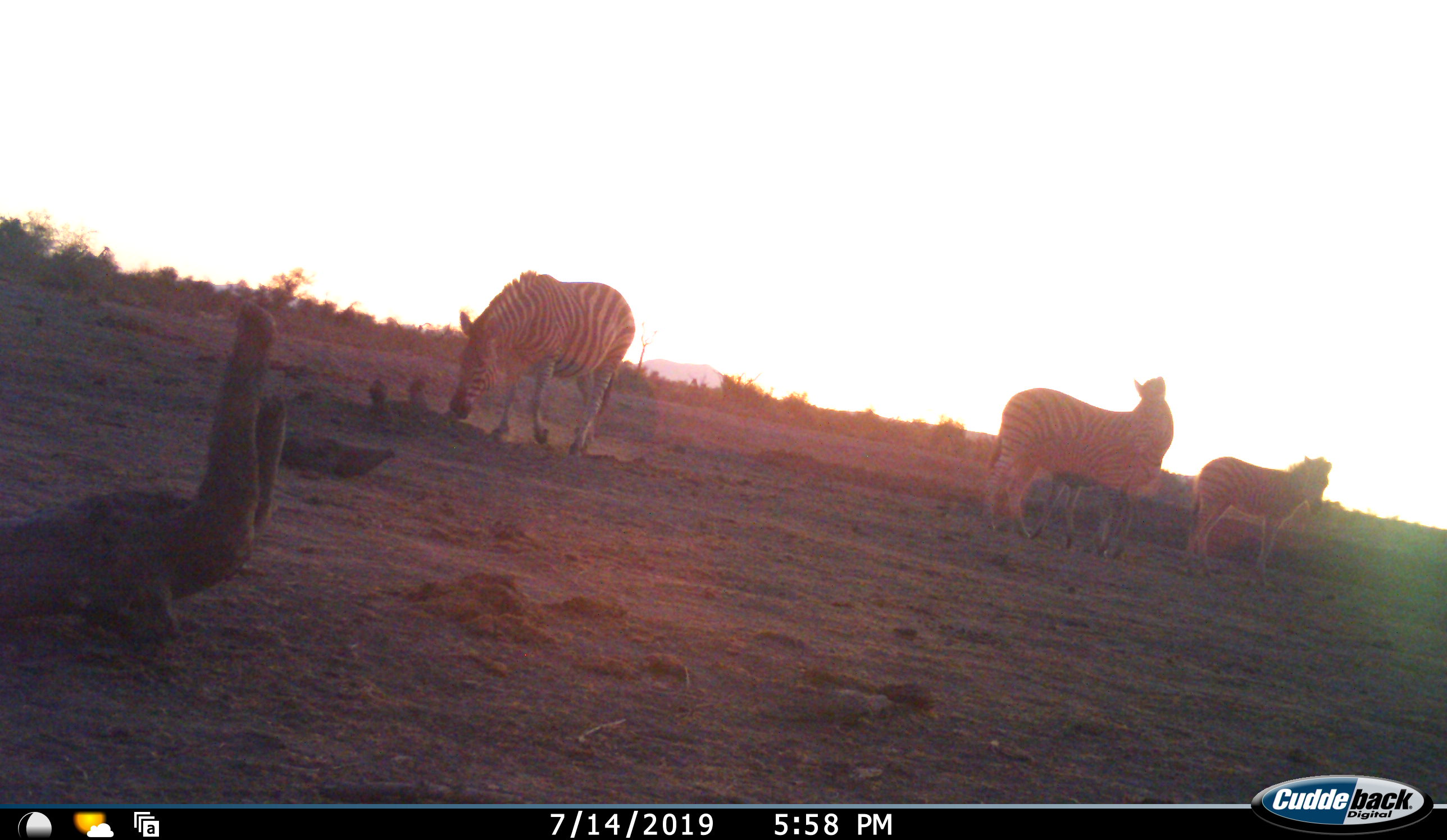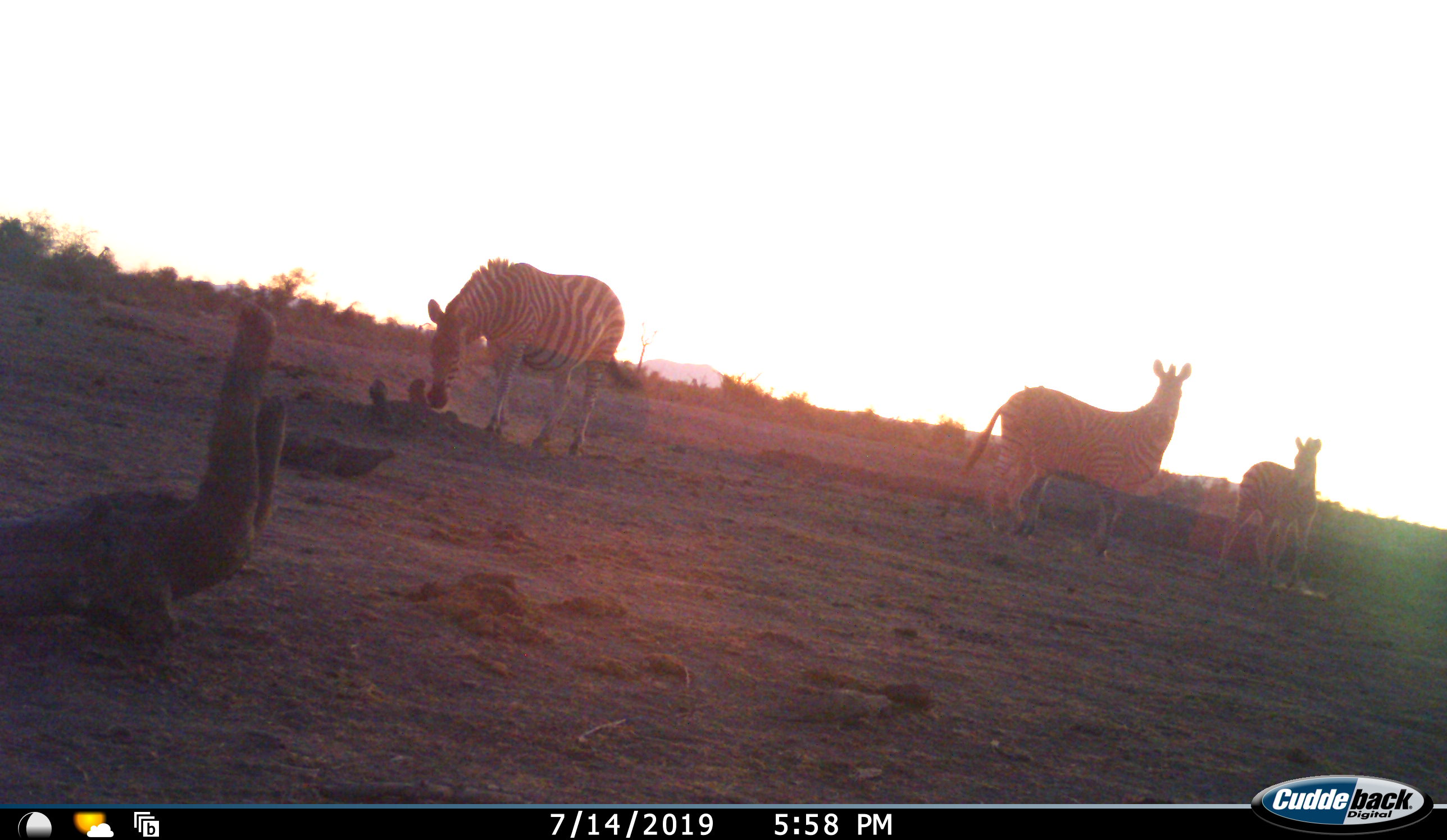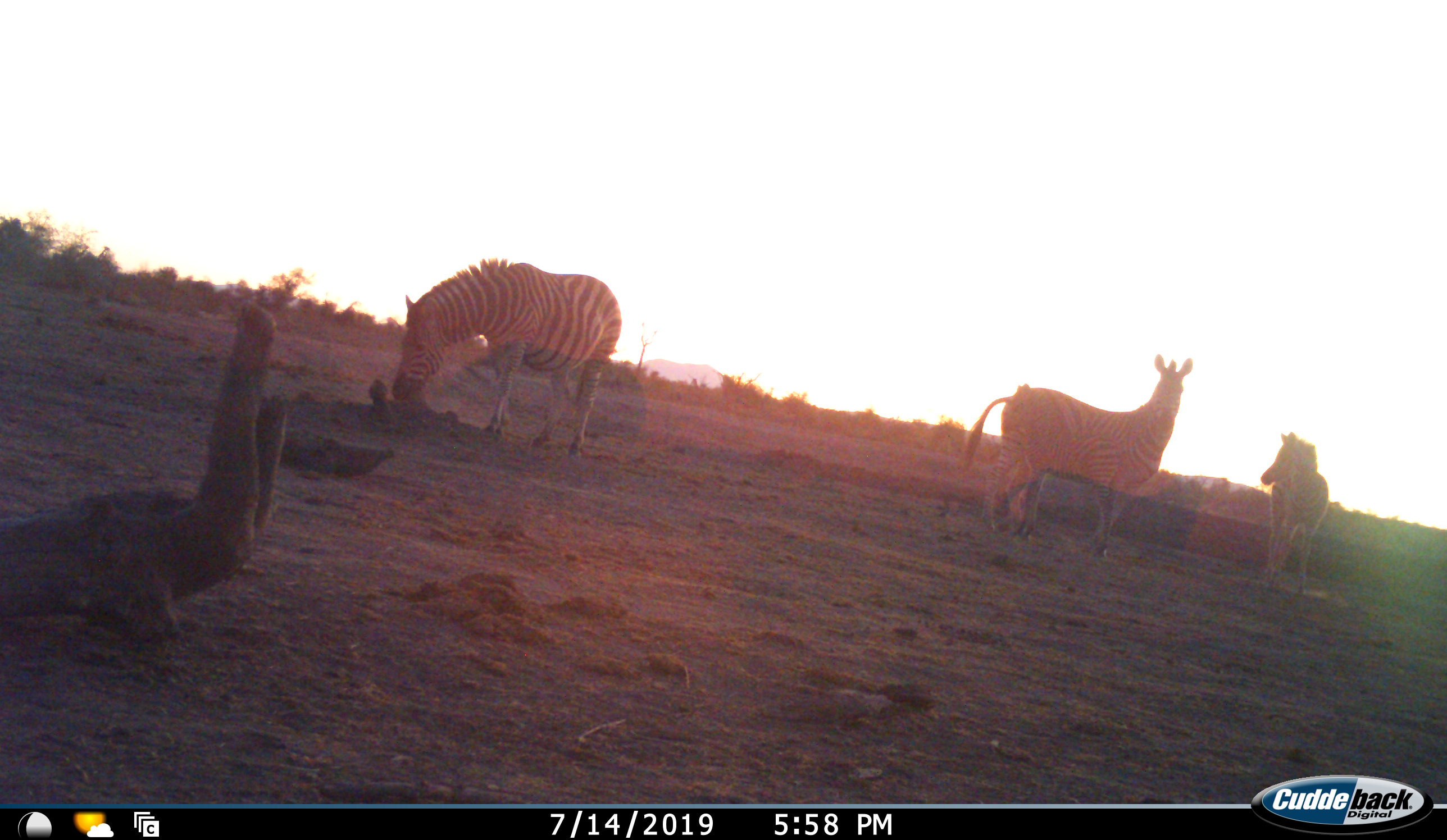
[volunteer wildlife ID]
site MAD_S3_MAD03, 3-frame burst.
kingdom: Animalia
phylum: Chordata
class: Mammalia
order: Perissodactyla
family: Equidae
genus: Equus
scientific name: Equus quagga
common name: plains zebra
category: zebraplains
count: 3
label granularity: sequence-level